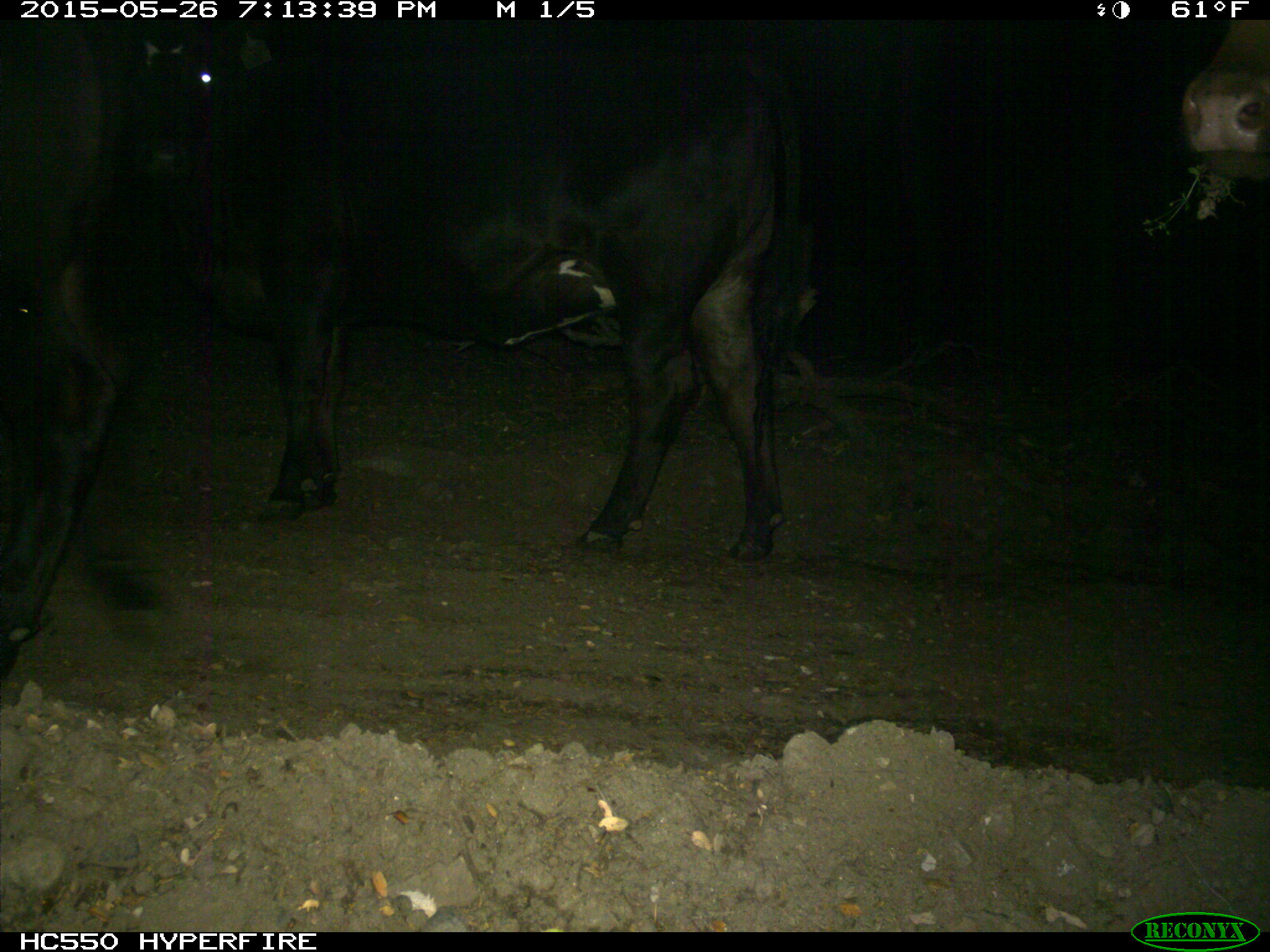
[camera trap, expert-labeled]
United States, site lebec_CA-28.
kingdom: Animalia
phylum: Chordata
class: Mammalia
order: Artiodactyla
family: Bovidae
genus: Bos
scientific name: Bos taurus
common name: domestic cow